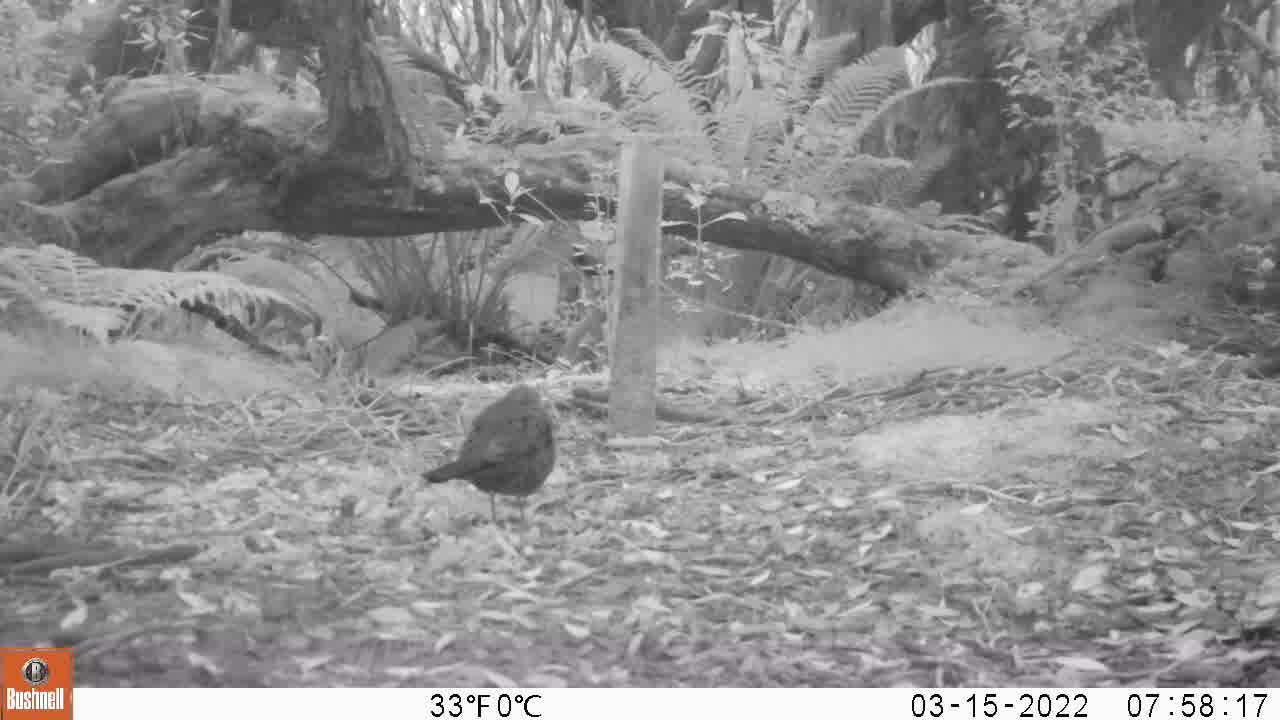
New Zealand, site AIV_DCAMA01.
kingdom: Animalia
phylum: Chordata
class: Aves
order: Passeriformes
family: Turdidae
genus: Turdus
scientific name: Turdus merula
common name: eurasian blackbird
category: blackbird